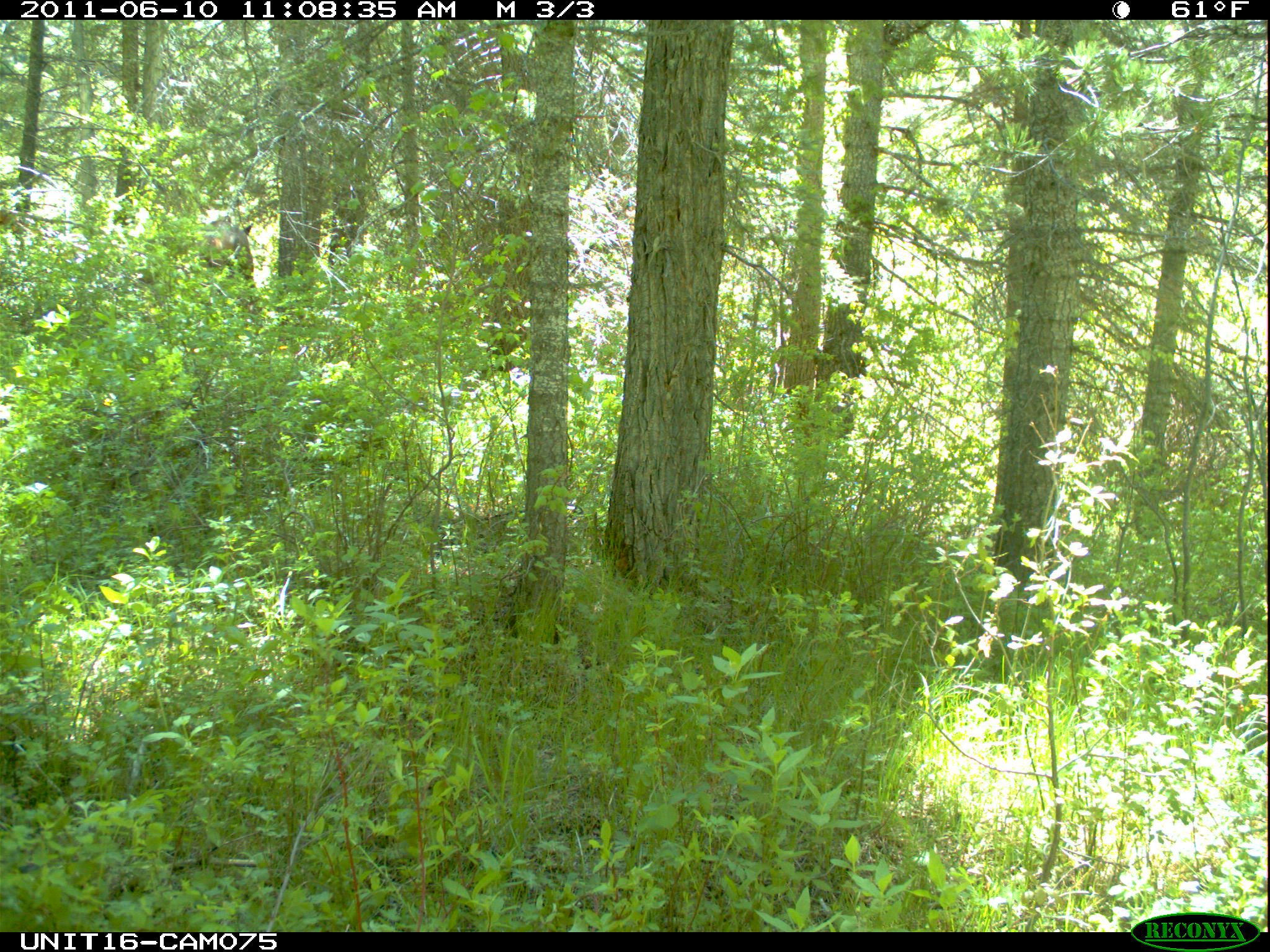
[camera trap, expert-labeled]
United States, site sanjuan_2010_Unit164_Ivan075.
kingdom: Animalia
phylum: Chordata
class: Mammalia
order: Artiodactyla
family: Cervidae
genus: Cervus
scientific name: Cervus elaphus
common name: red deer